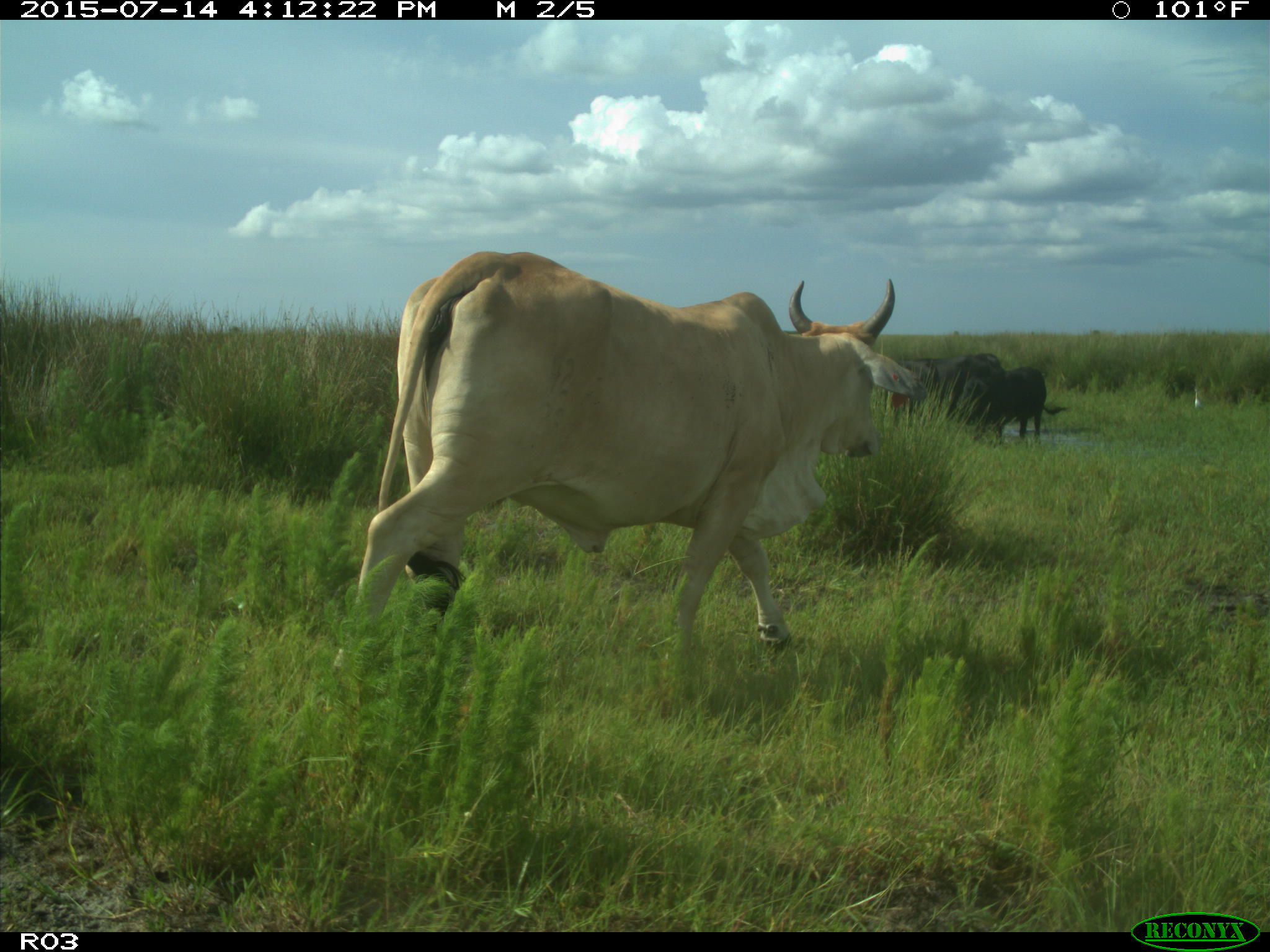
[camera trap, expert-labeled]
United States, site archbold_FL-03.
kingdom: Animalia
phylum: Chordata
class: Mammalia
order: Artiodactyla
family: Bovidae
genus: Bos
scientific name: Bos taurus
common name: domestic cow